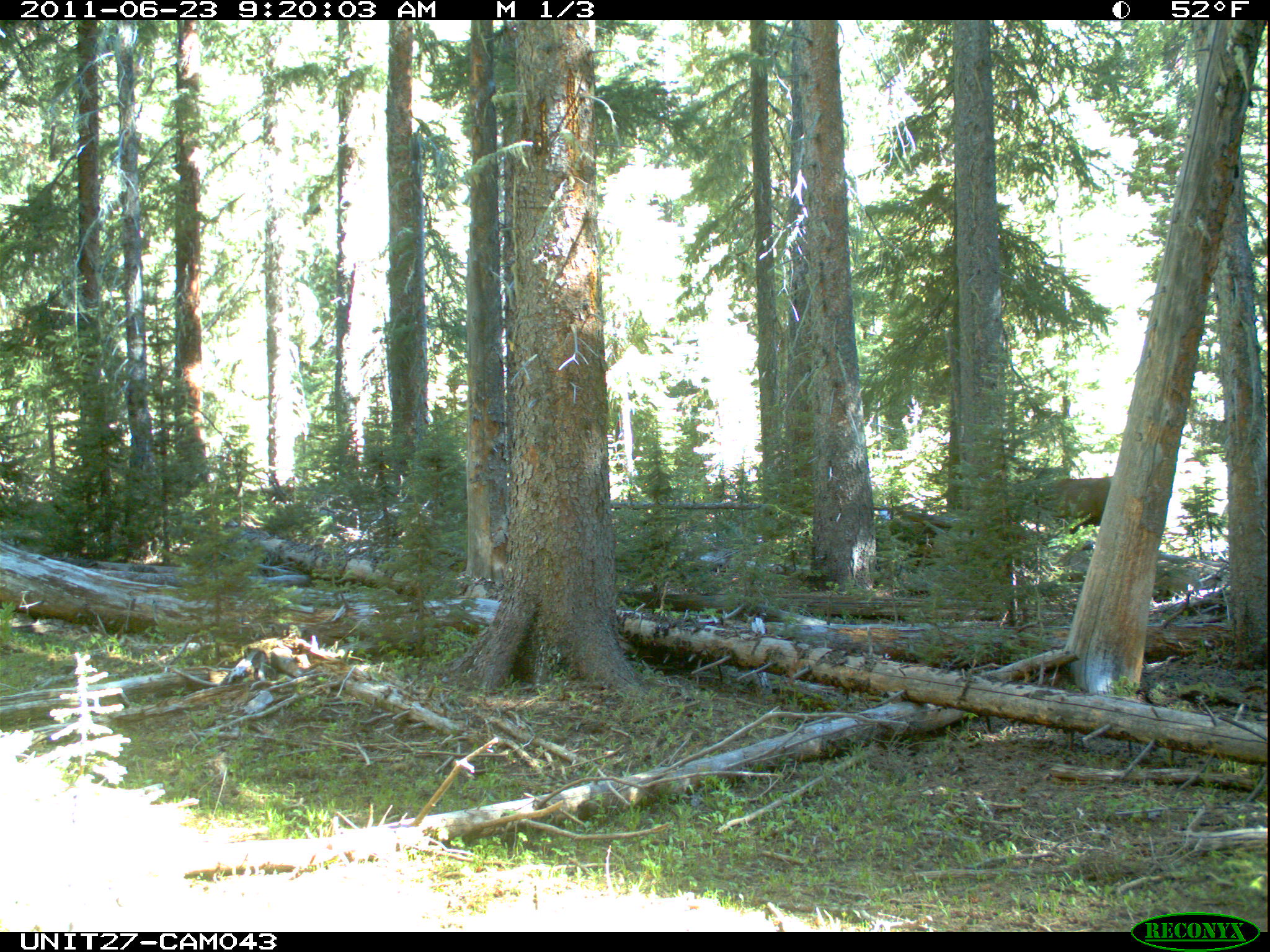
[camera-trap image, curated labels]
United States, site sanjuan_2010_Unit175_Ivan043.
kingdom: Animalia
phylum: Chordata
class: Mammalia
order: Artiodactyla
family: Cervidae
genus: Cervus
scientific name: Cervus elaphus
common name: red deer